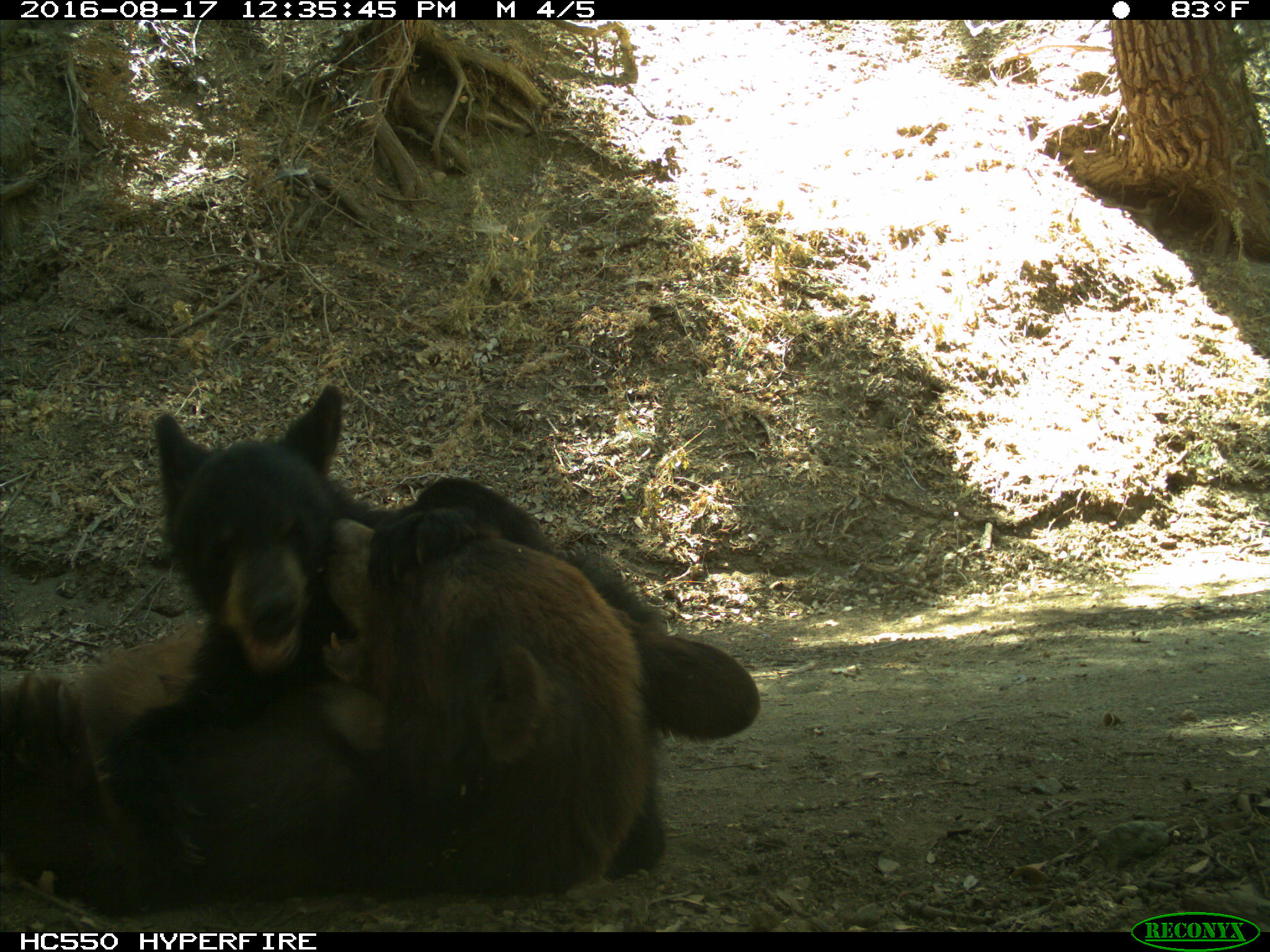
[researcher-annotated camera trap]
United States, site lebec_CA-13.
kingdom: Animalia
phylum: Chordata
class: Mammalia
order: Carnivora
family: Ursidae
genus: Ursus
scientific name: Ursus americanus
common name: american black bear